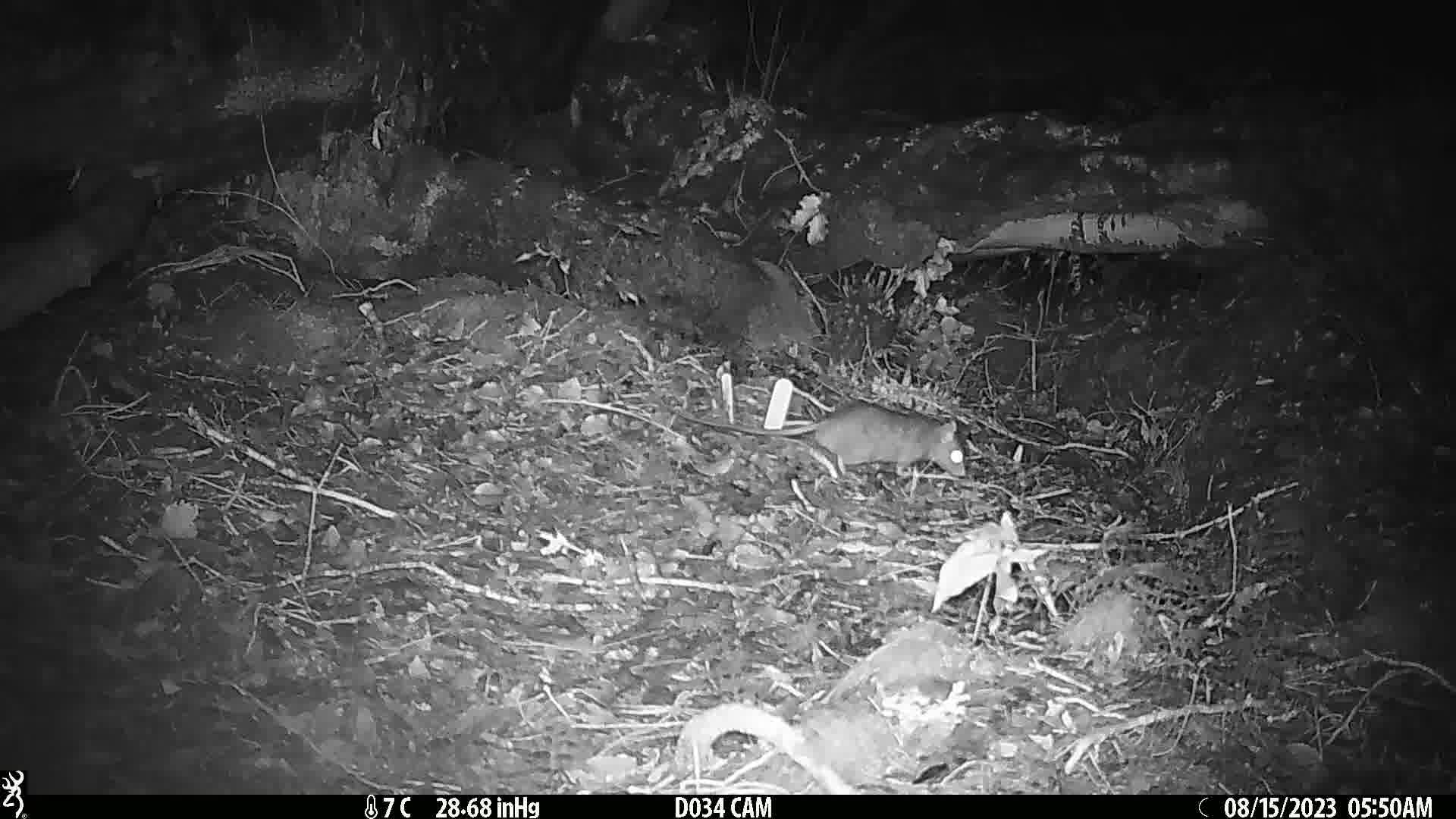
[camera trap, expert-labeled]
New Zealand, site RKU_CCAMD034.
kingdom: Animalia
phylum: Chordata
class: Mammalia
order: Rodentia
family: Muridae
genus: Rattus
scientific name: Rattus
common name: rat